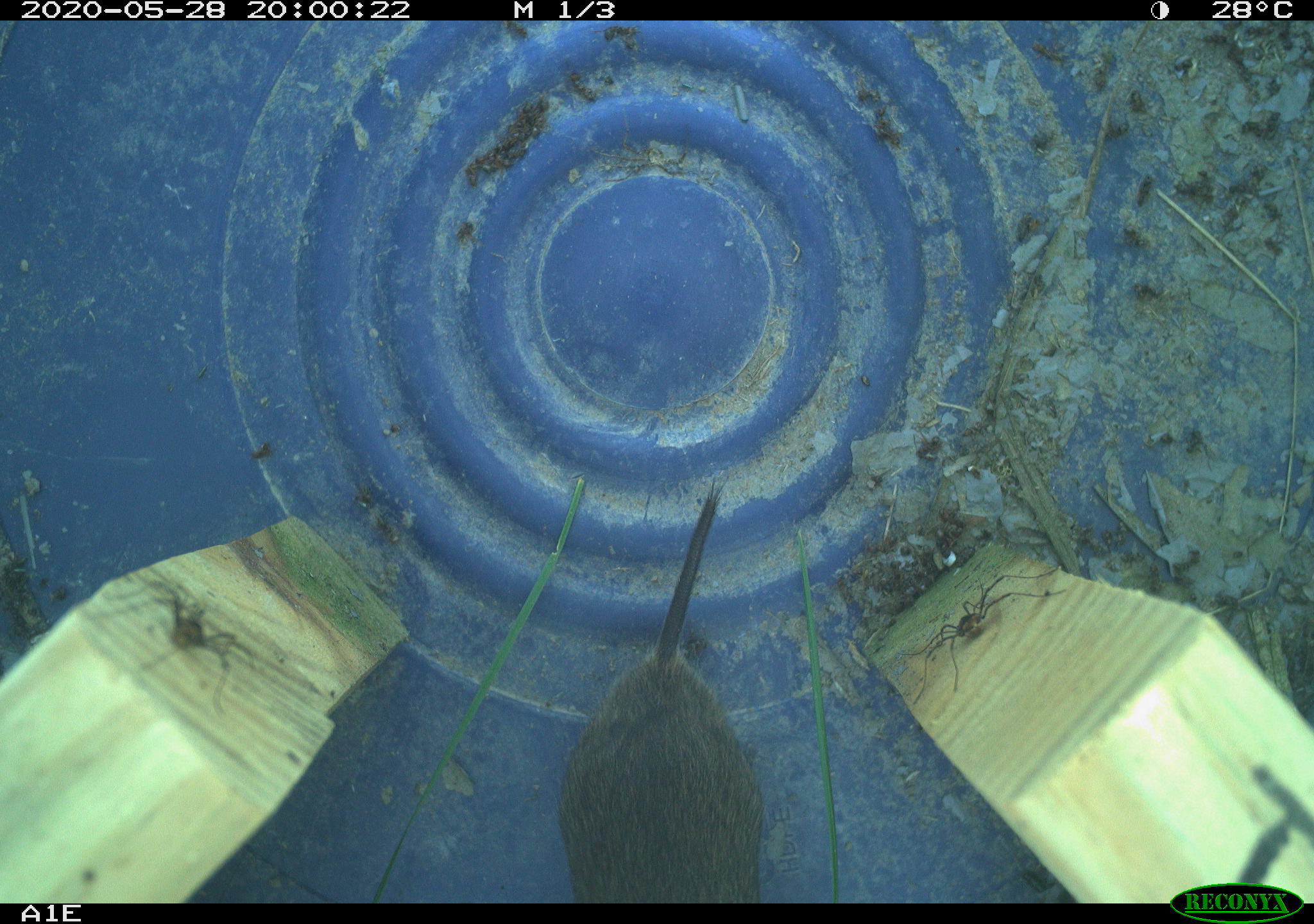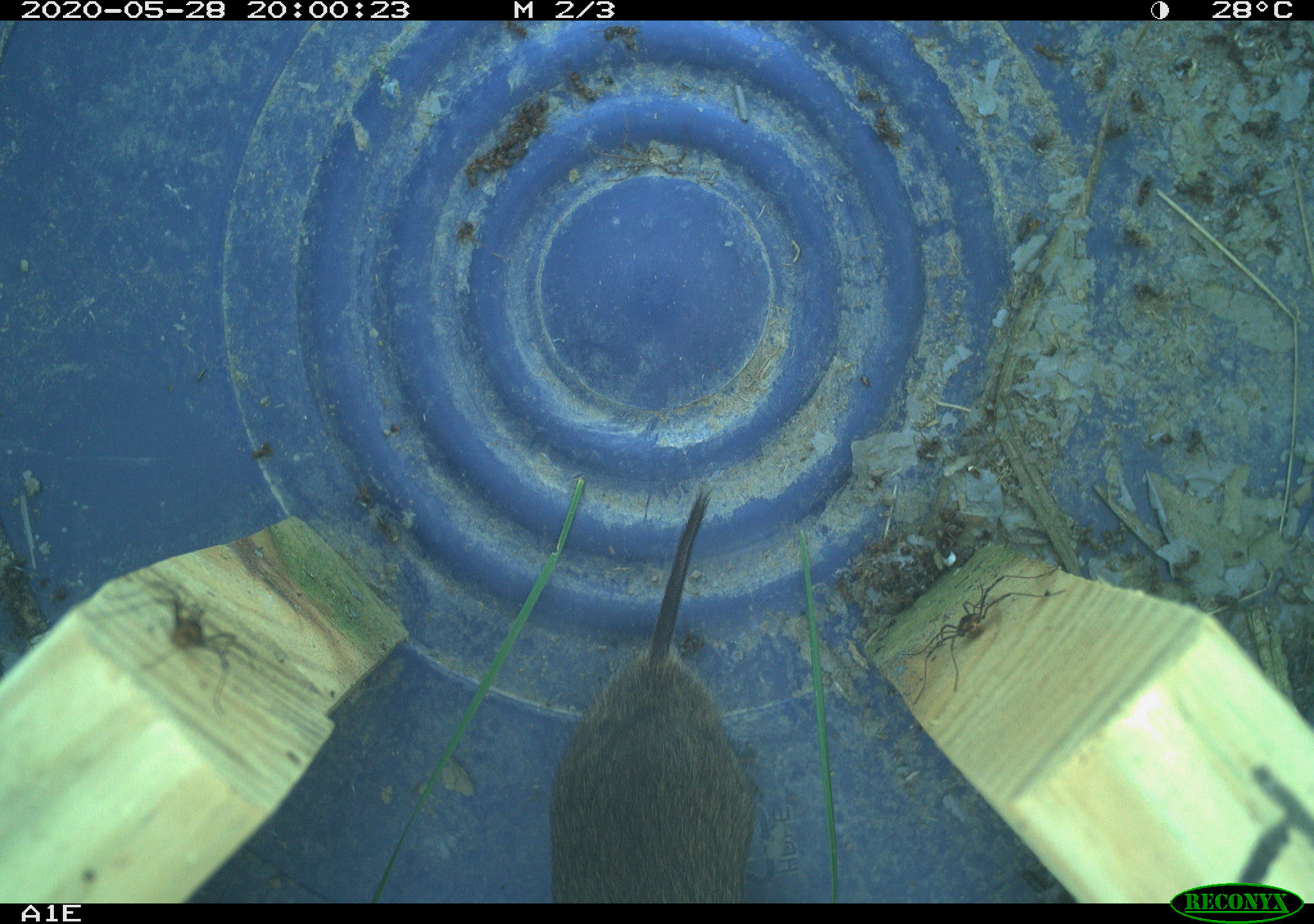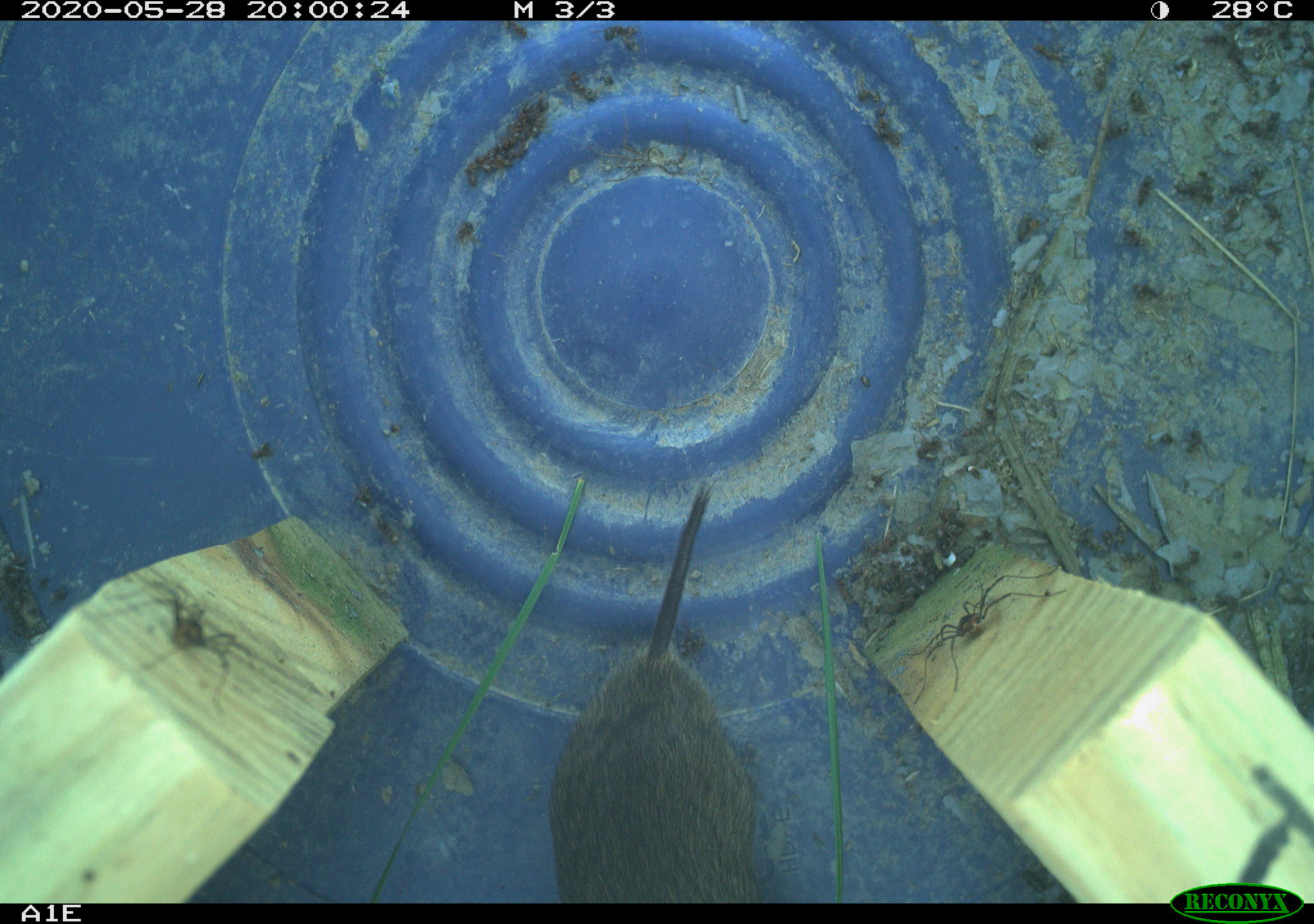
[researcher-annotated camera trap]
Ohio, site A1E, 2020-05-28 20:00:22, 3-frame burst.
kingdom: Animalia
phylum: Chordata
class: Mammalia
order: Rodentia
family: Cricetidae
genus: Microtus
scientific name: Microtus pennsylvanicus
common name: meadow vole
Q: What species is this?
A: Meadow vole (Microtus pennsylvanicus).